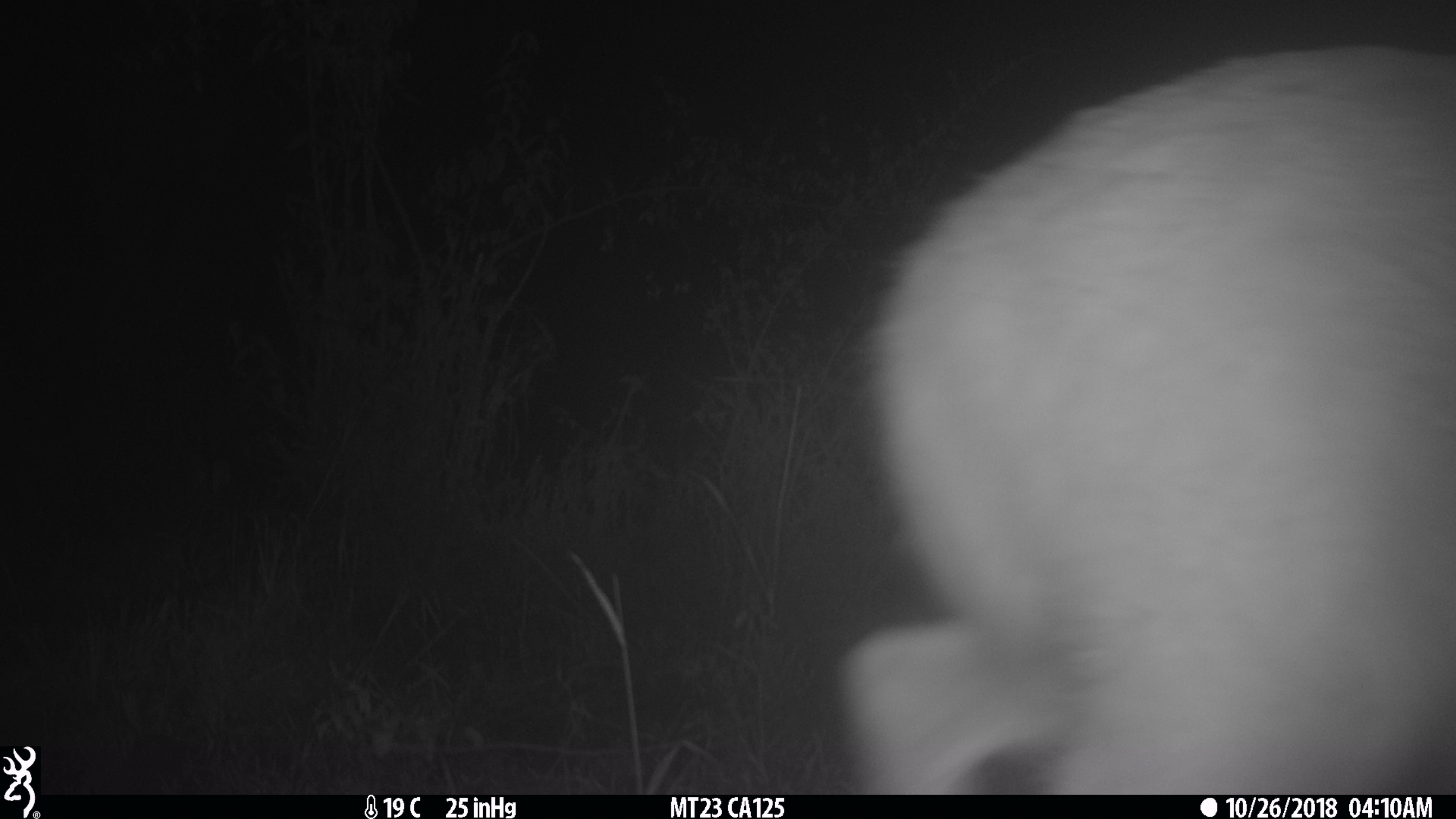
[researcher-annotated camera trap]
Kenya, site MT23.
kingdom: Animalia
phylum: Chordata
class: Mammalia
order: Artiodactyla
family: Bovidae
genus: Tragelaphus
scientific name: Tragelaphus scriptus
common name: bushbuck